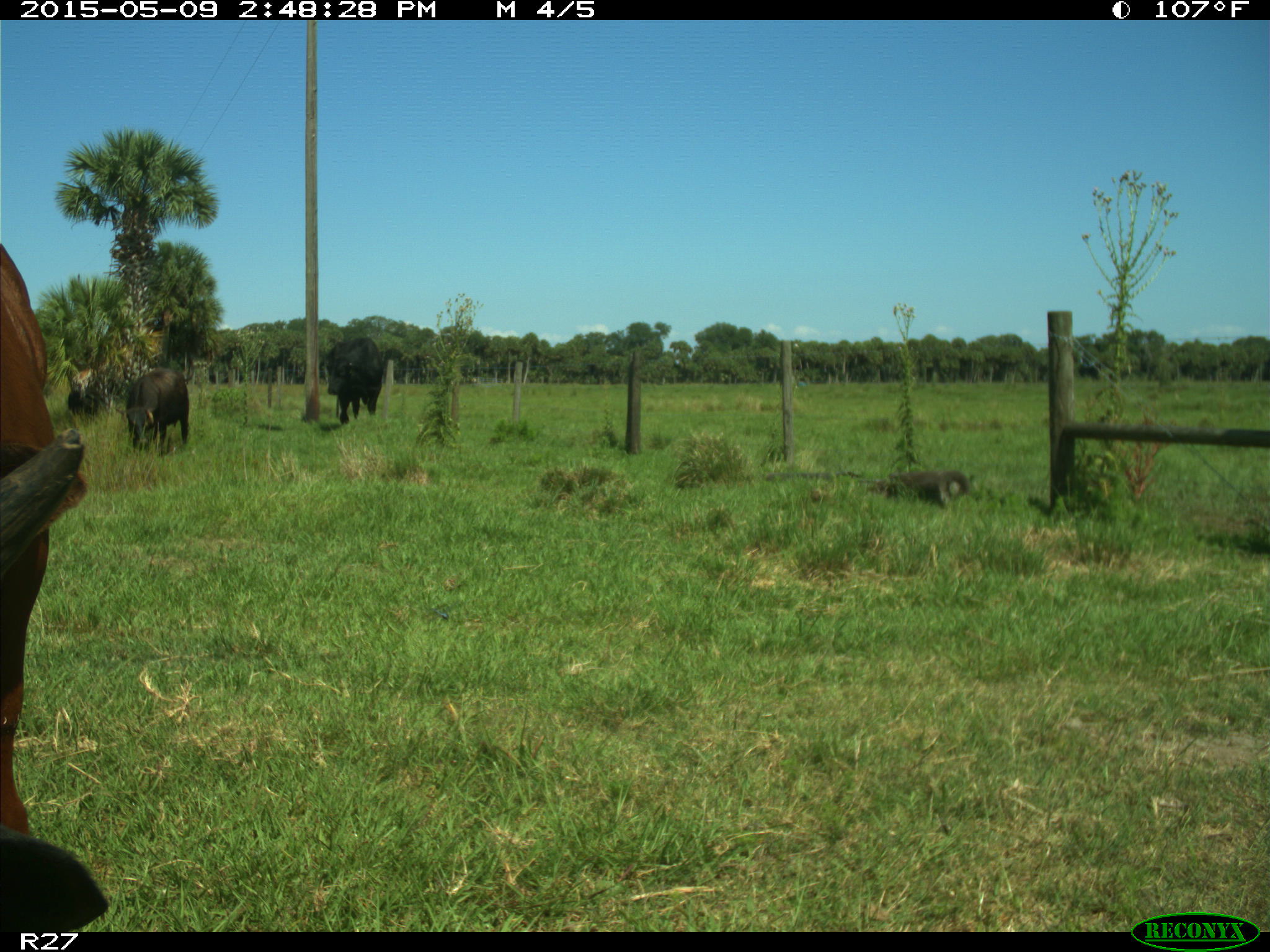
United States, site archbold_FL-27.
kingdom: Animalia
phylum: Chordata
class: Mammalia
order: Artiodactyla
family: Bovidae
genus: Bos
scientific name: Bos taurus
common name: domestic cow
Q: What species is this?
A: Bos taurus (domestic cow).